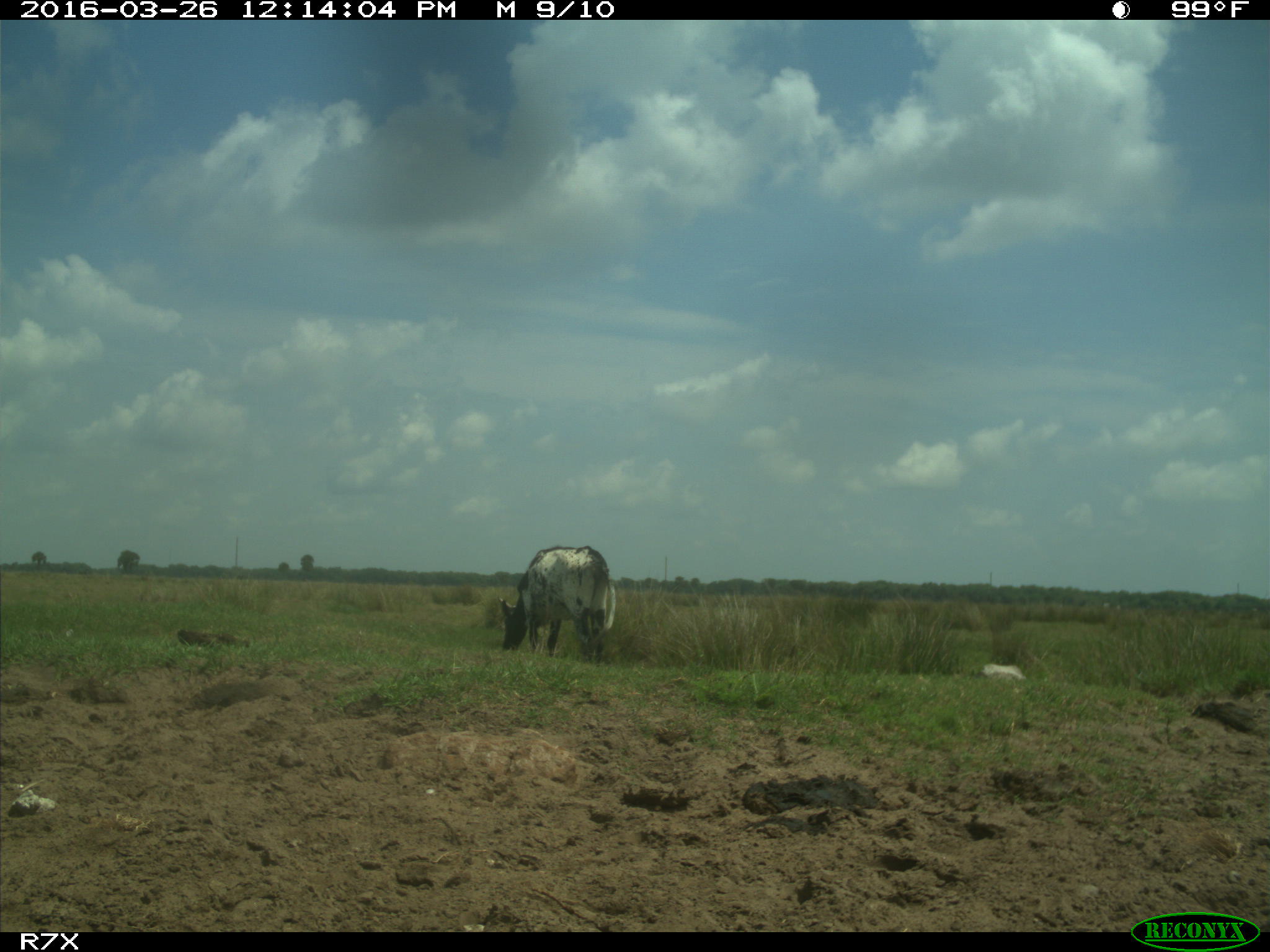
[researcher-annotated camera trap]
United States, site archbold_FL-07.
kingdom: Animalia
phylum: Chordata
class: Mammalia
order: Artiodactyla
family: Bovidae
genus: Bos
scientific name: Bos taurus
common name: domestic cow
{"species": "Bos taurus (domestic cow)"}